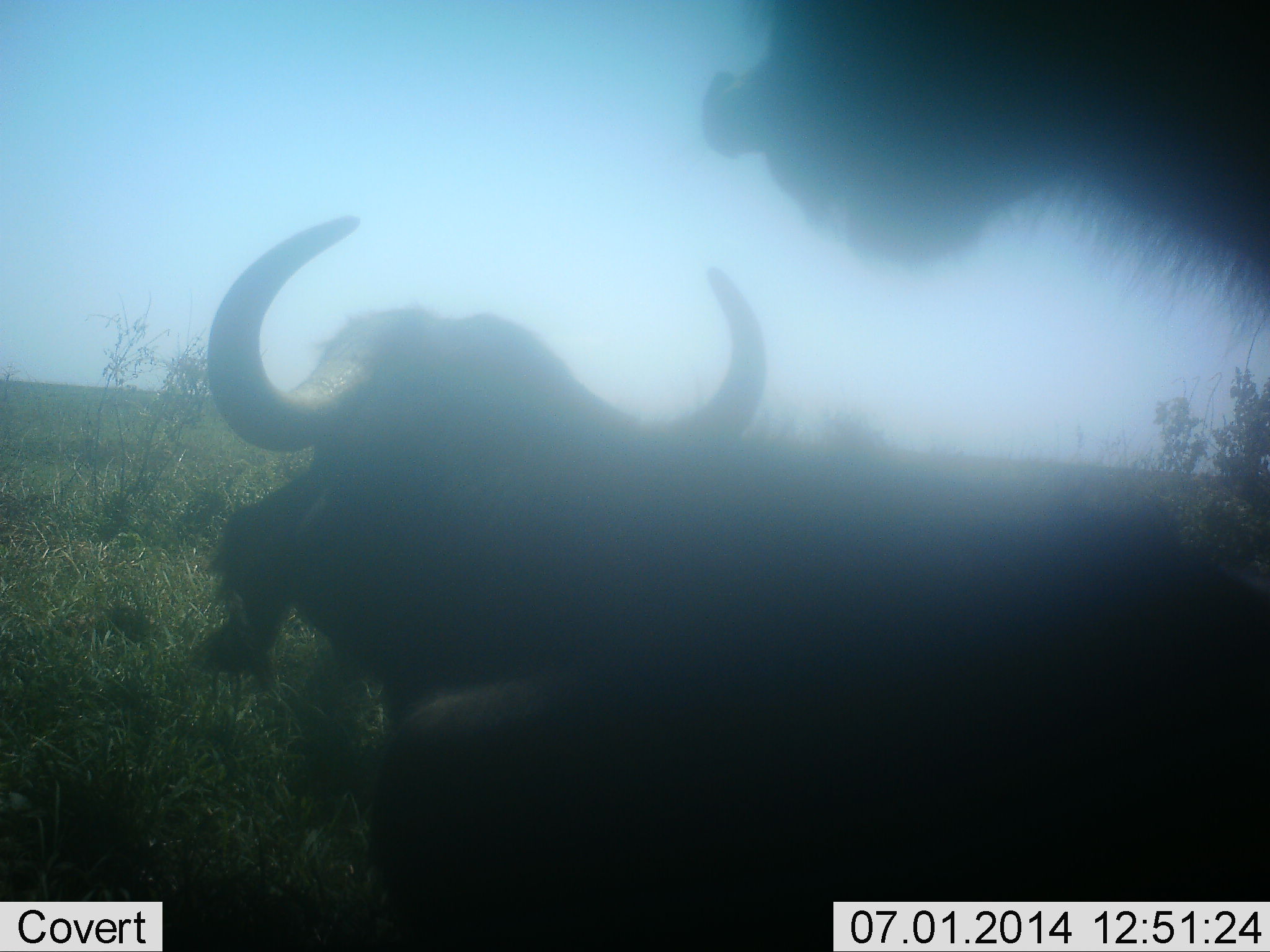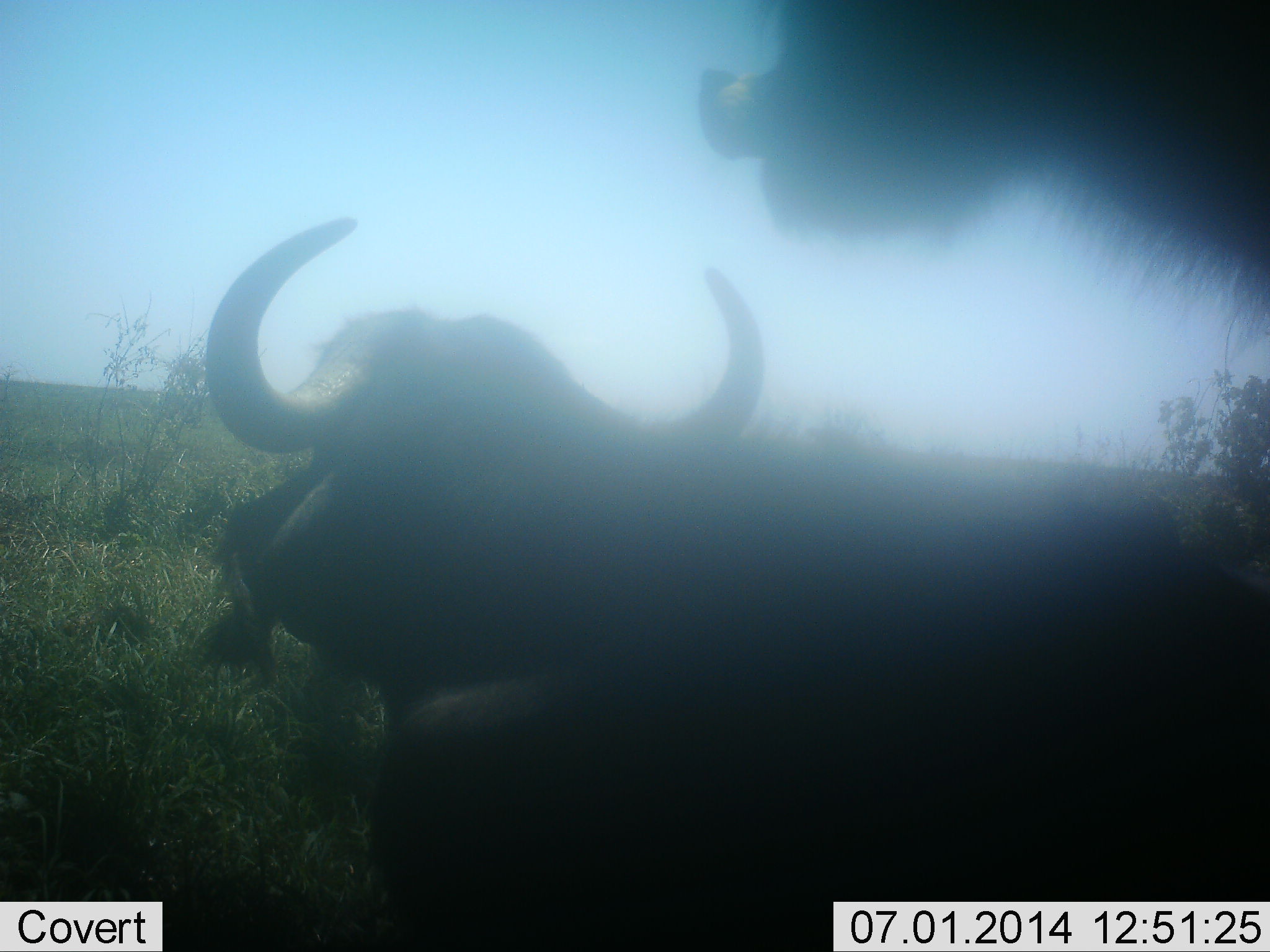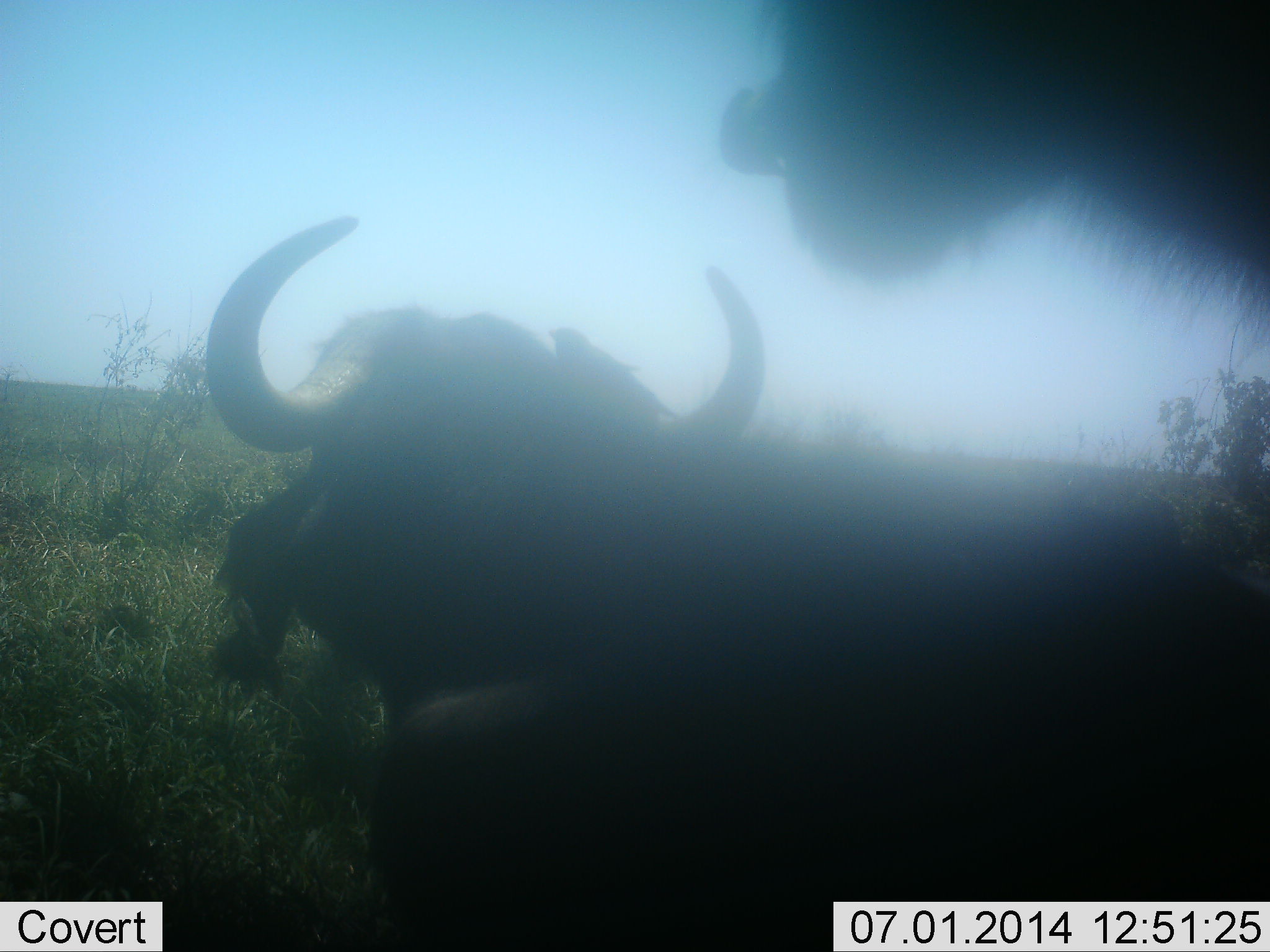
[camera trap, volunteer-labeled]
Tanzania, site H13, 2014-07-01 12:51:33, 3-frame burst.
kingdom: Animalia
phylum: Chordata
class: Mammalia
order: Artiodactyla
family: Bovidae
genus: Syncerus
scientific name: Syncerus caffer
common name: cape buffalo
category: buffalo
Buffalo (cape buffalo) (Syncerus caffer), count 2. Behavior (volunteer vote fractions): standing 50%, resting 70%, moving 0%, interacting 20%. Young present (vote fraction): 0%. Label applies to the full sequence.